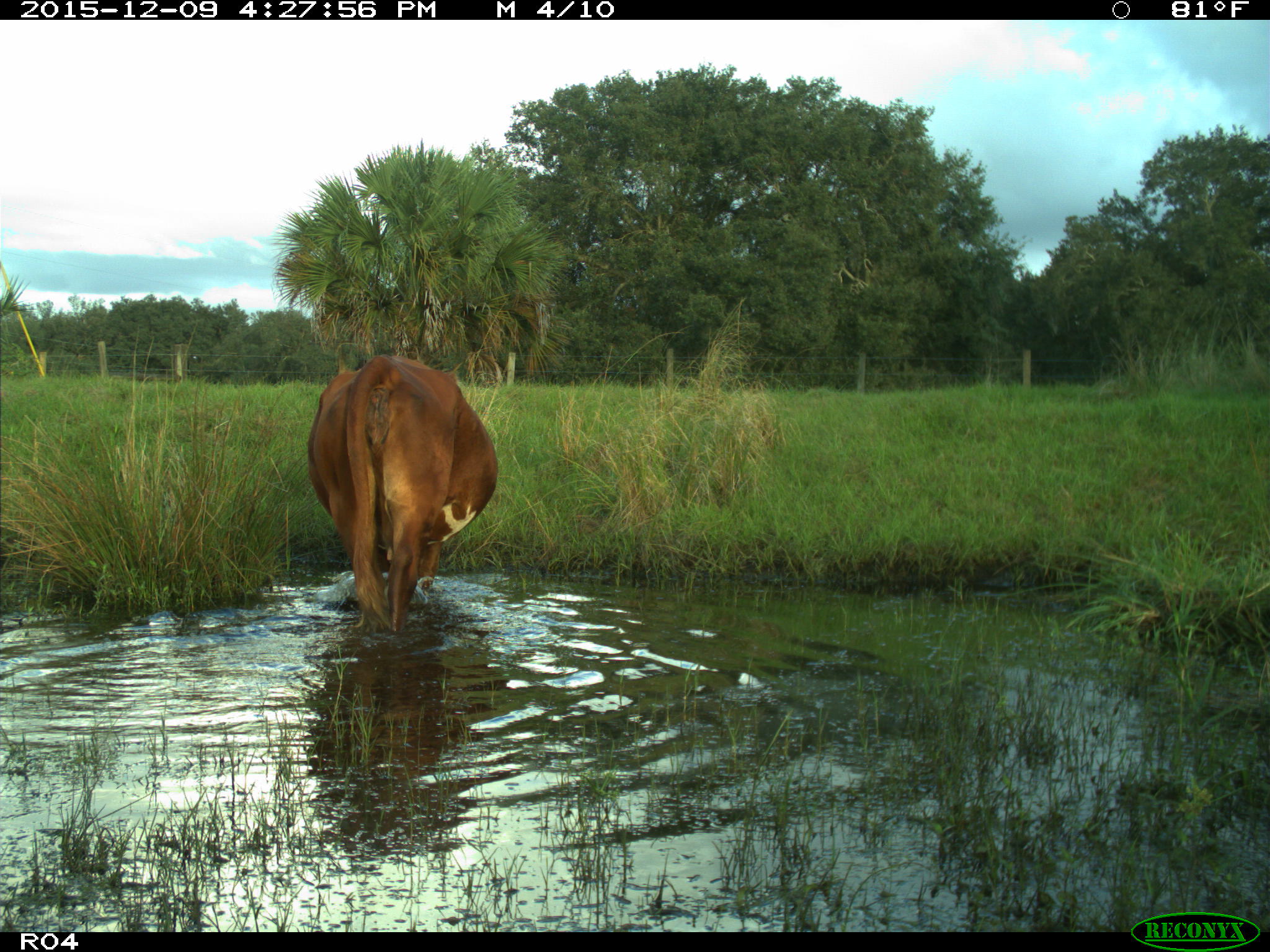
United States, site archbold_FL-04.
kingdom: Animalia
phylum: Chordata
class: Mammalia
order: Artiodactyla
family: Bovidae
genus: Bos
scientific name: Bos taurus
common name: domestic cow